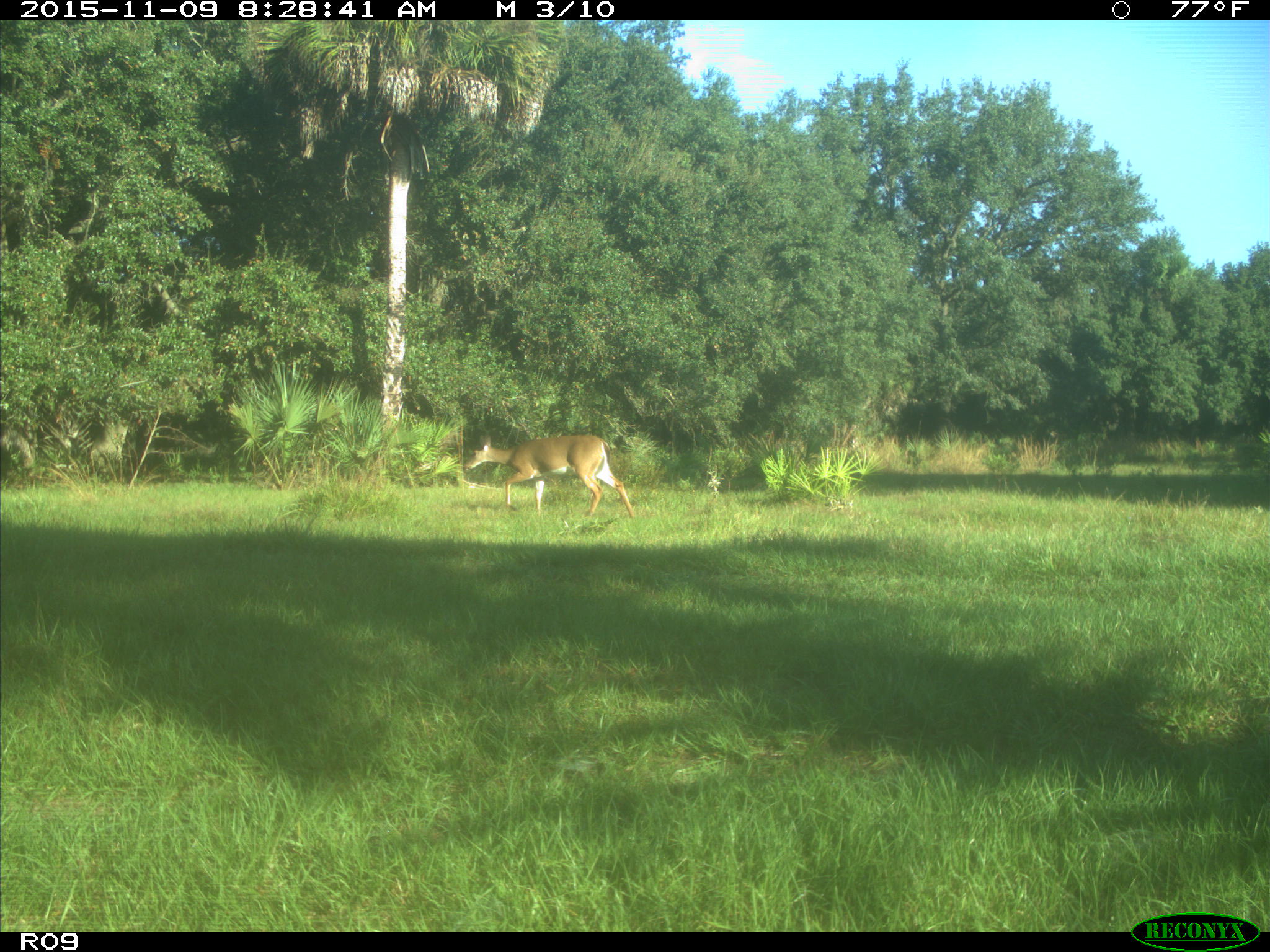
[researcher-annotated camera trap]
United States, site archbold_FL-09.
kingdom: Animalia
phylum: Chordata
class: Mammalia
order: Artiodactyla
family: Cervidae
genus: Odocoileus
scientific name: Odocoileus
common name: deer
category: unidentified deer